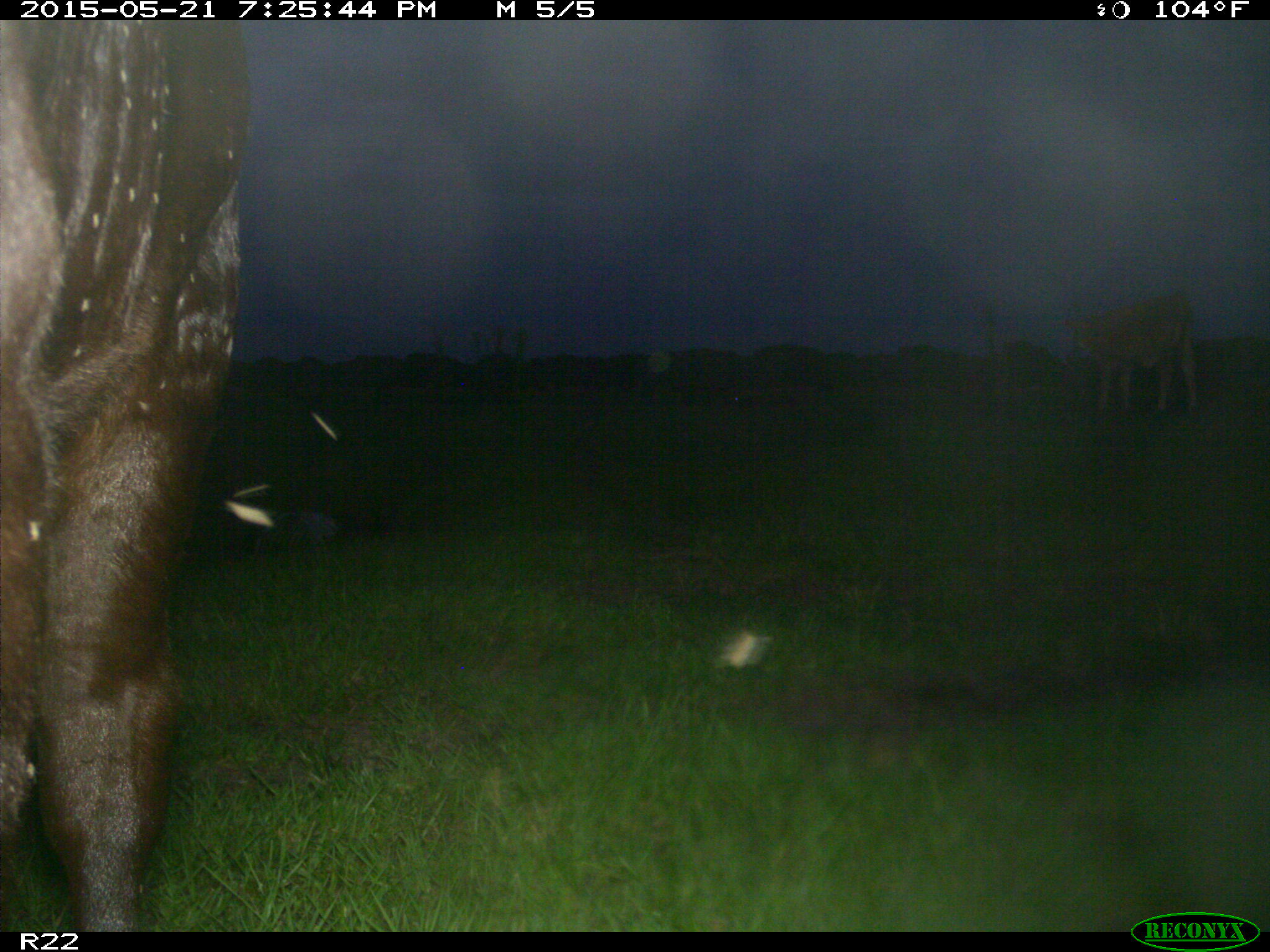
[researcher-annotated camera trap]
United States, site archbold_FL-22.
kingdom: Animalia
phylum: Chordata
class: Mammalia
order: Artiodactyla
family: Bovidae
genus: Bos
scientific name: Bos taurus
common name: domestic cow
Bos taurus (domestic cow).